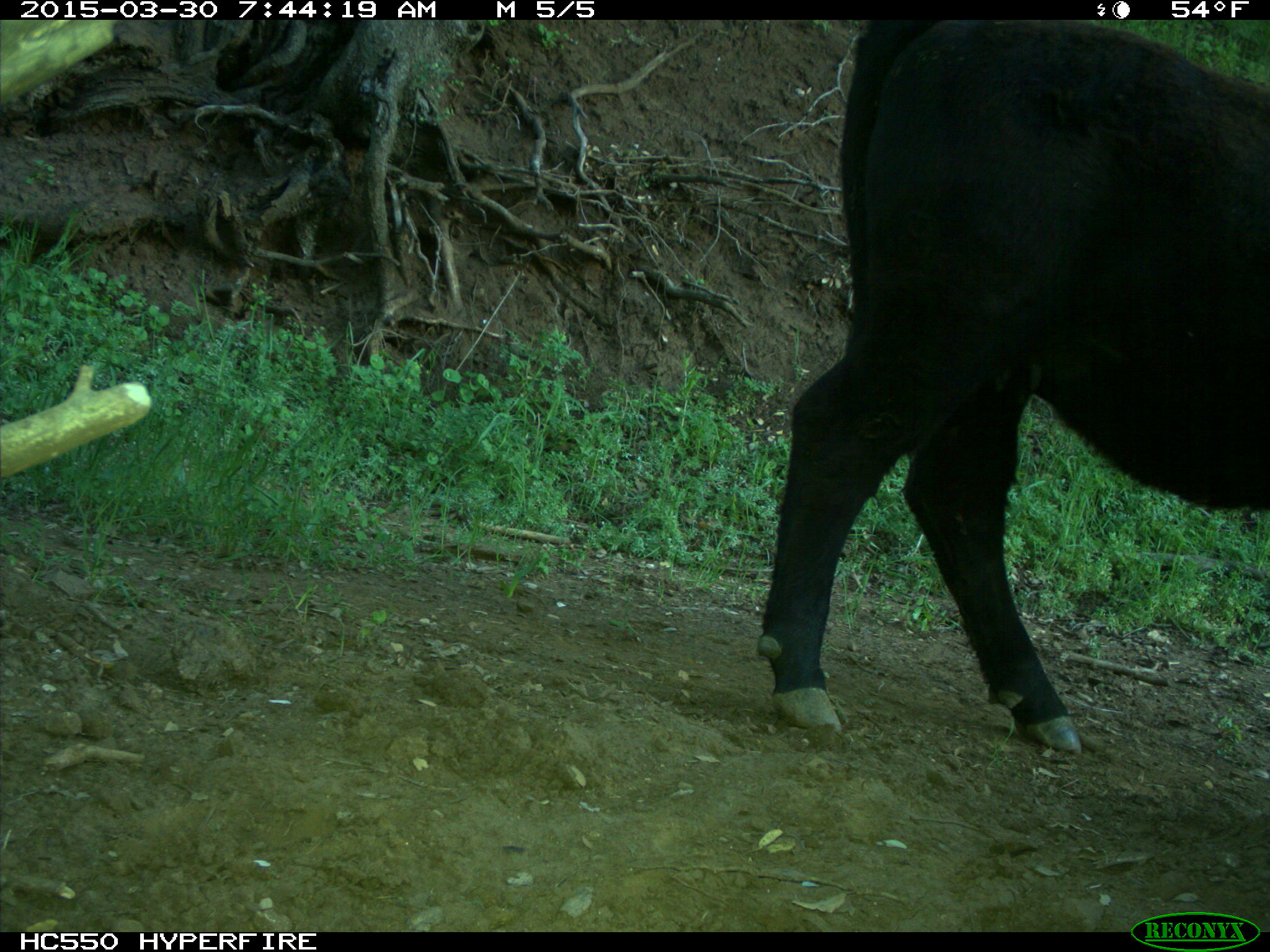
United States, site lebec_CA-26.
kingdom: Animalia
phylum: Chordata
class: Mammalia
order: Artiodactyla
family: Bovidae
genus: Bos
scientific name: Bos taurus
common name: domestic cow